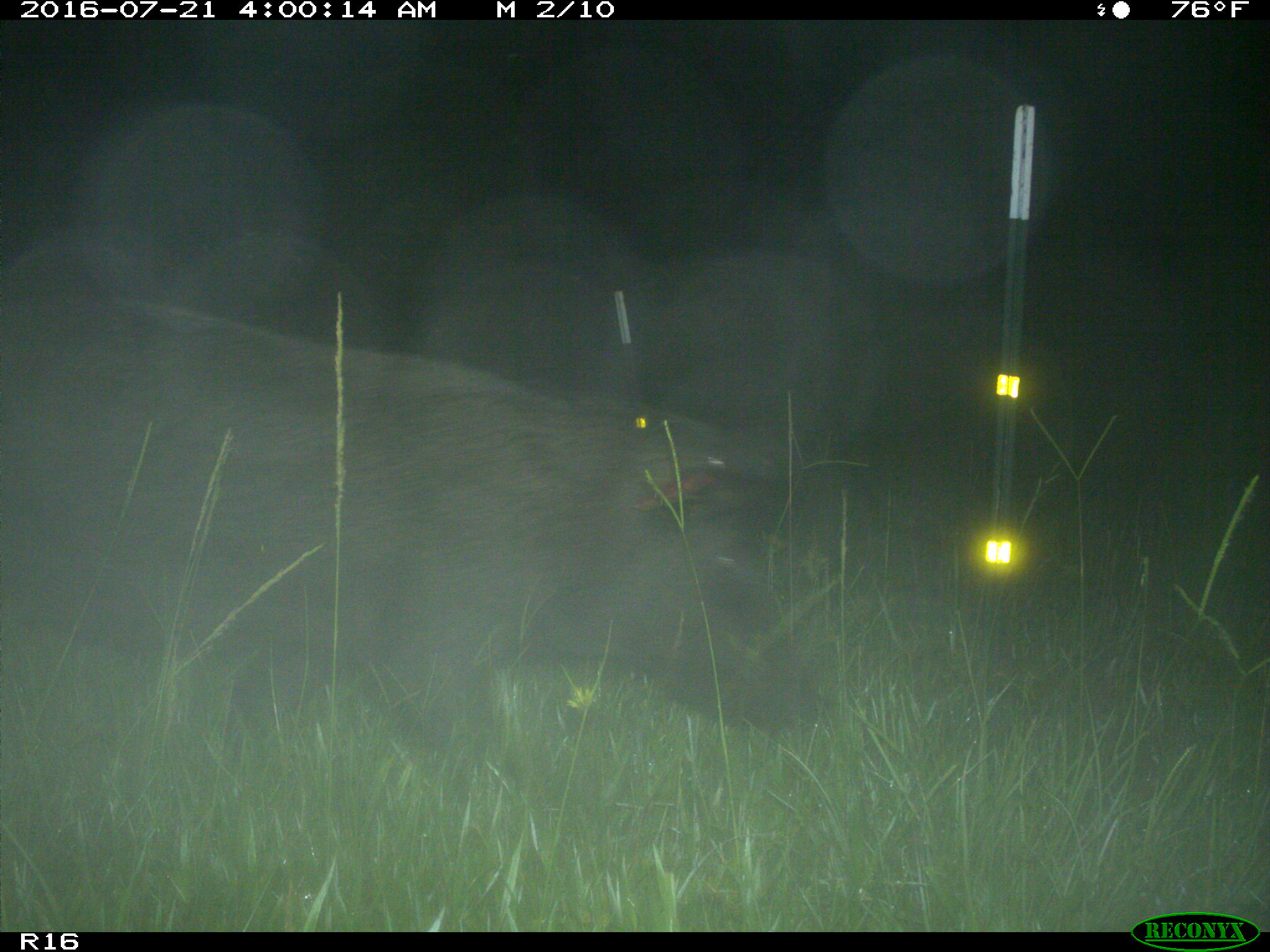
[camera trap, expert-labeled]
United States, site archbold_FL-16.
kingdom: Animalia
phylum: Chordata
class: Mammalia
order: Artiodactyla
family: Suidae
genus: Sus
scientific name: Sus scrofa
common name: wild boar